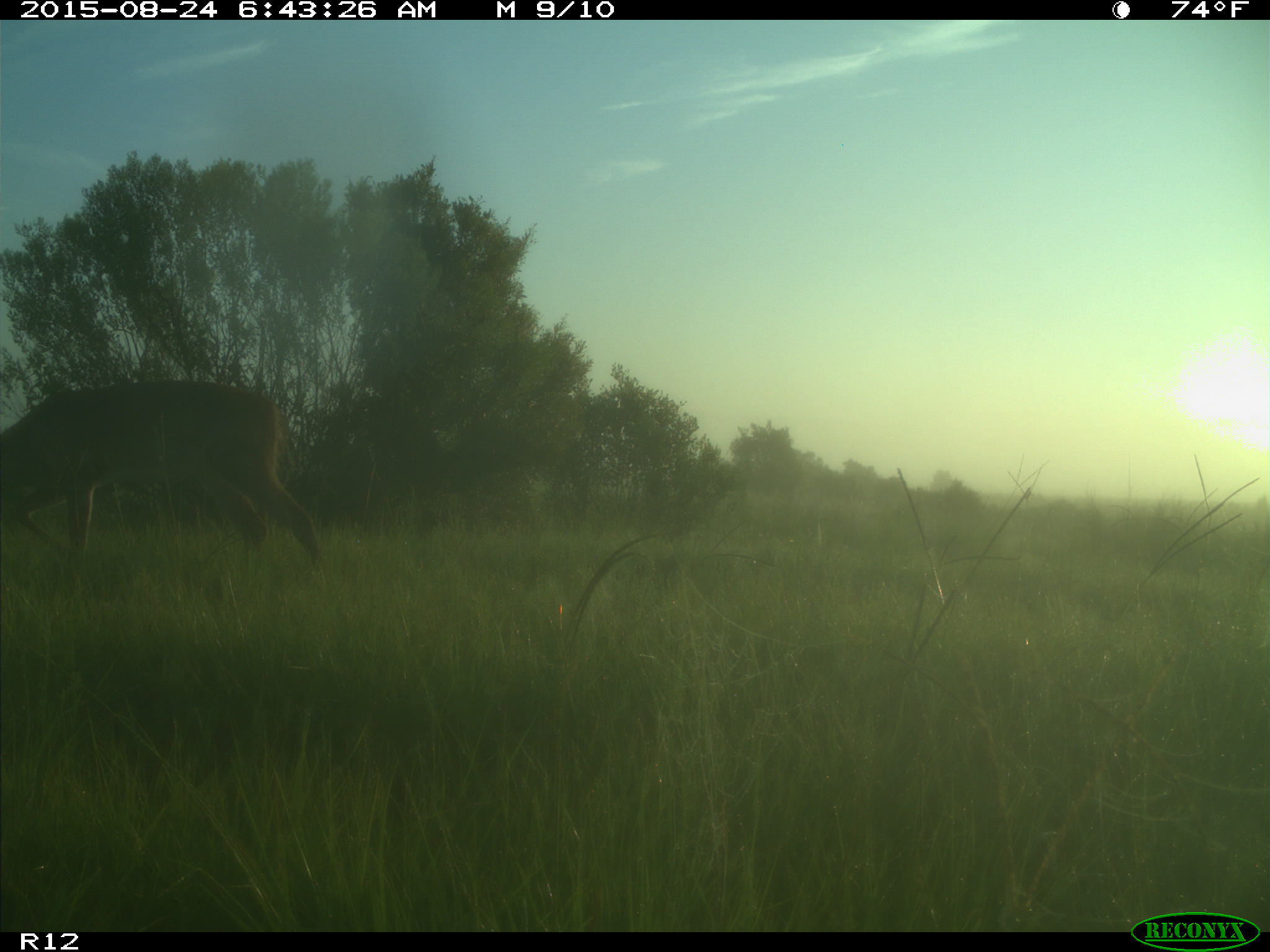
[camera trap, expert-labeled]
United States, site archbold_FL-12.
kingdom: Animalia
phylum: Chordata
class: Mammalia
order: Artiodactyla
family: Cervidae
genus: Odocoileus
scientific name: Odocoileus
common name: deer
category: unidentified deer